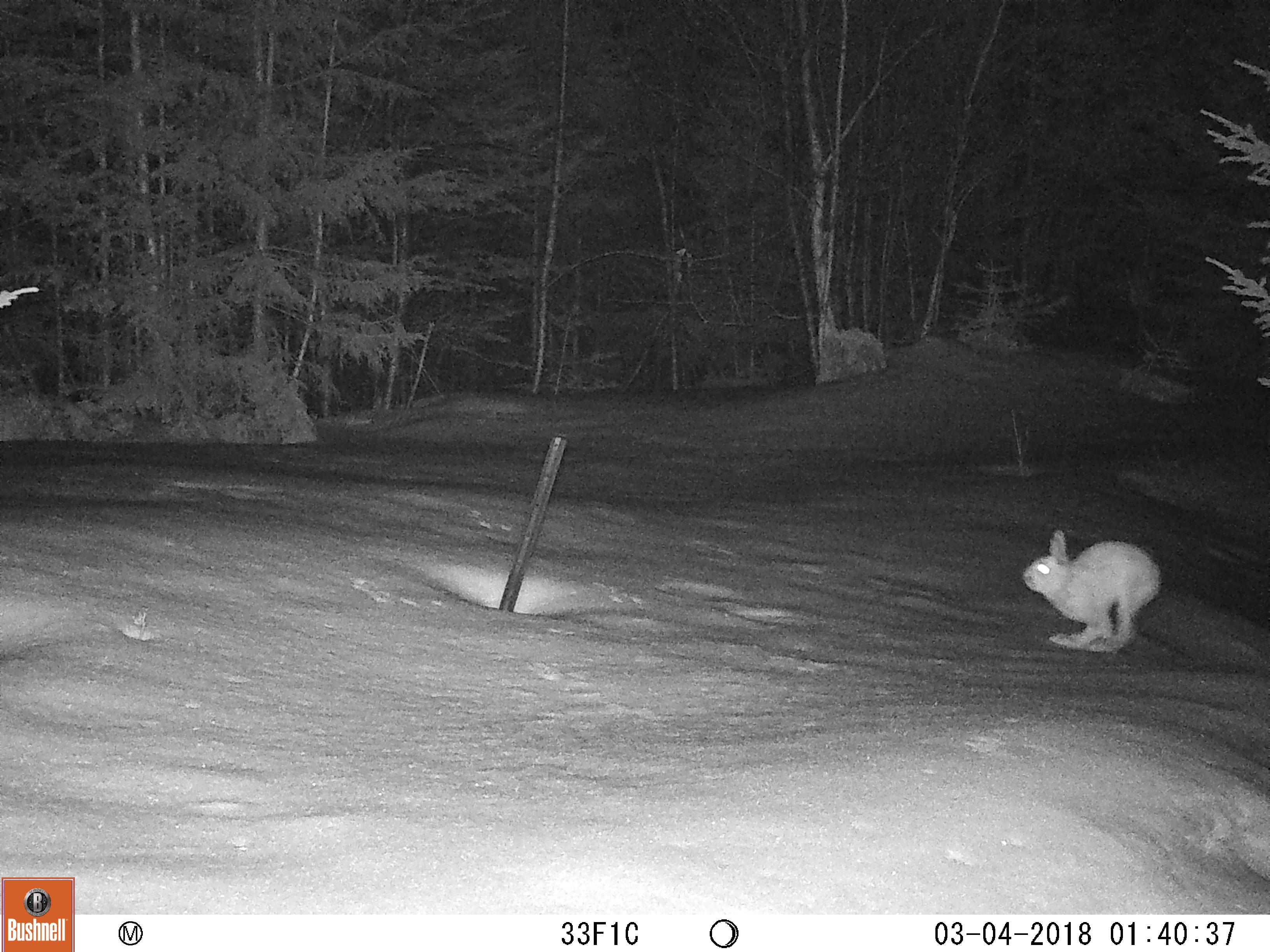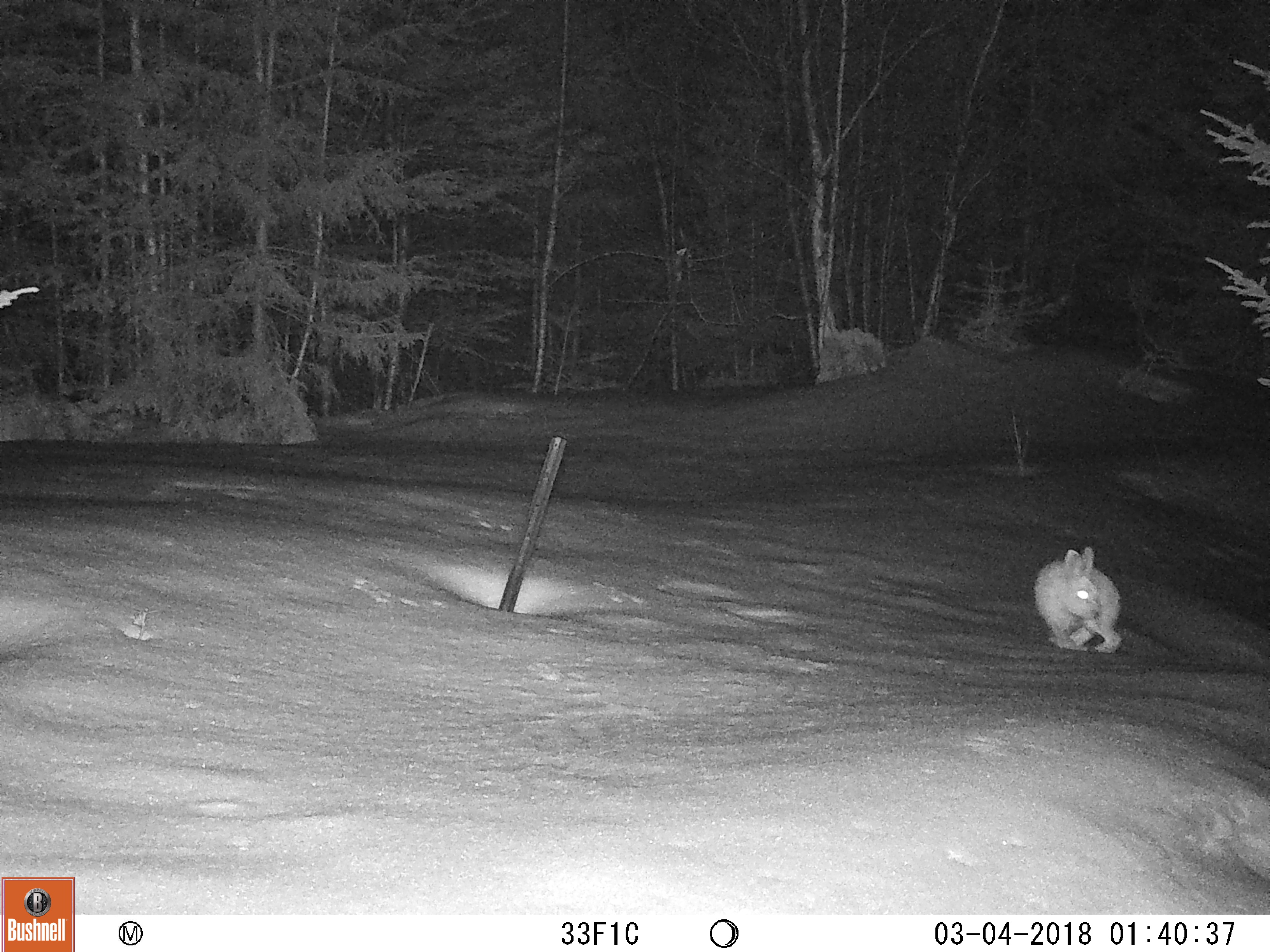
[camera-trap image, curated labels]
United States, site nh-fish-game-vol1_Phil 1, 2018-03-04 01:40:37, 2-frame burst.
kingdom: Animalia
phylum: Chordata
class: Mammalia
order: Lagomorpha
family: Leporidae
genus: Lepus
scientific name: Lepus americanus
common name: snowshoe hare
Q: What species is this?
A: Snowshoe hare (Lepus americanus).